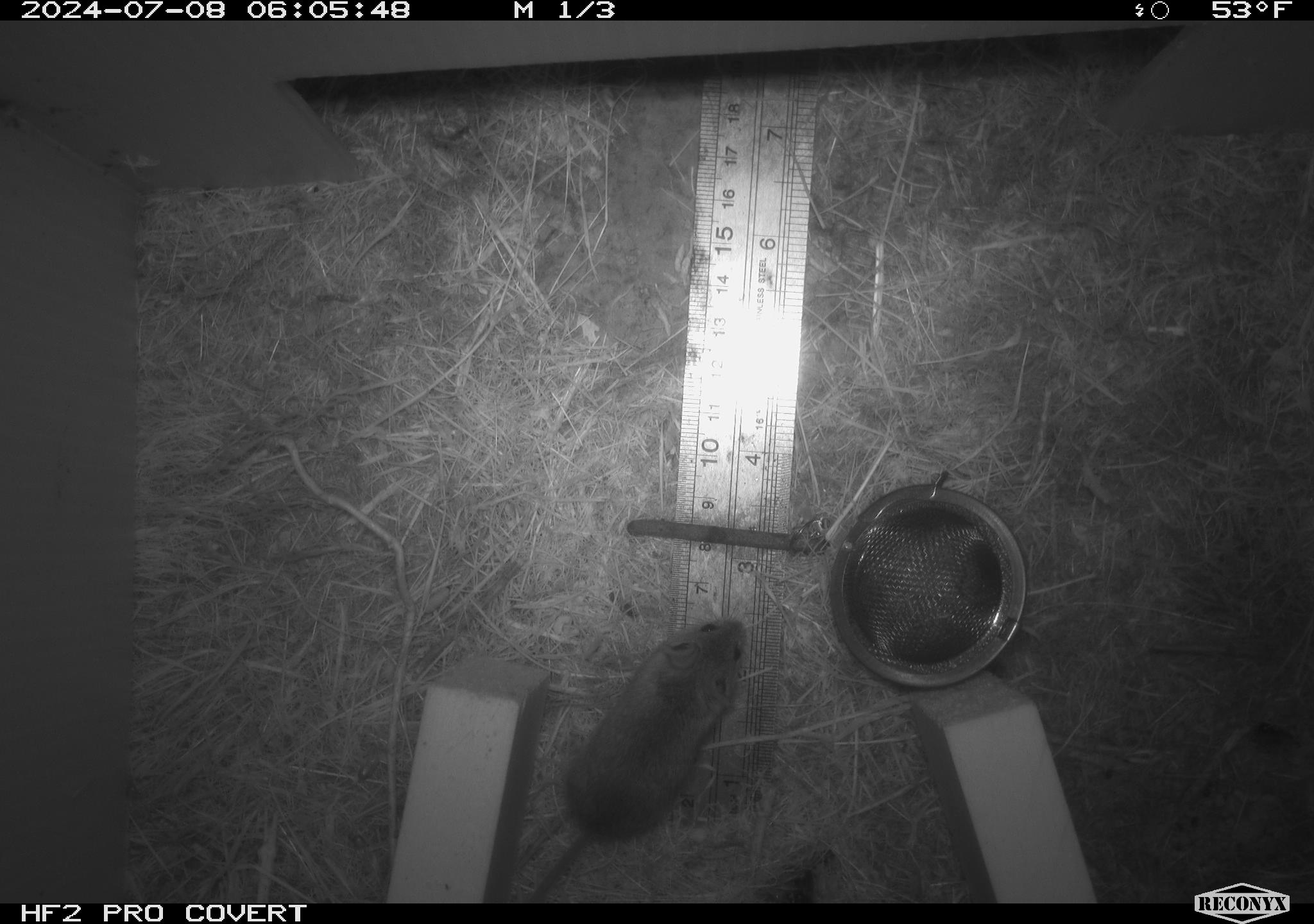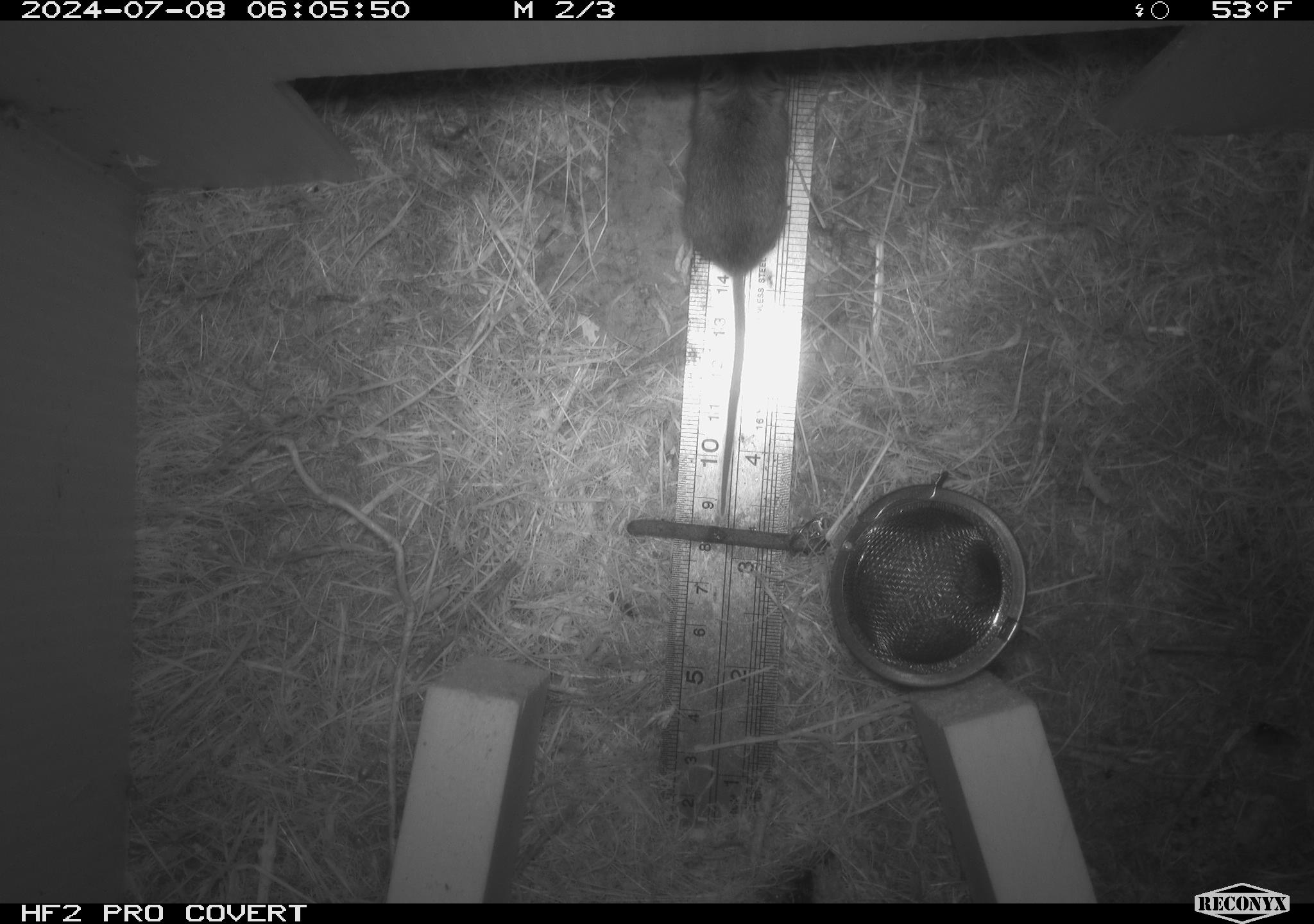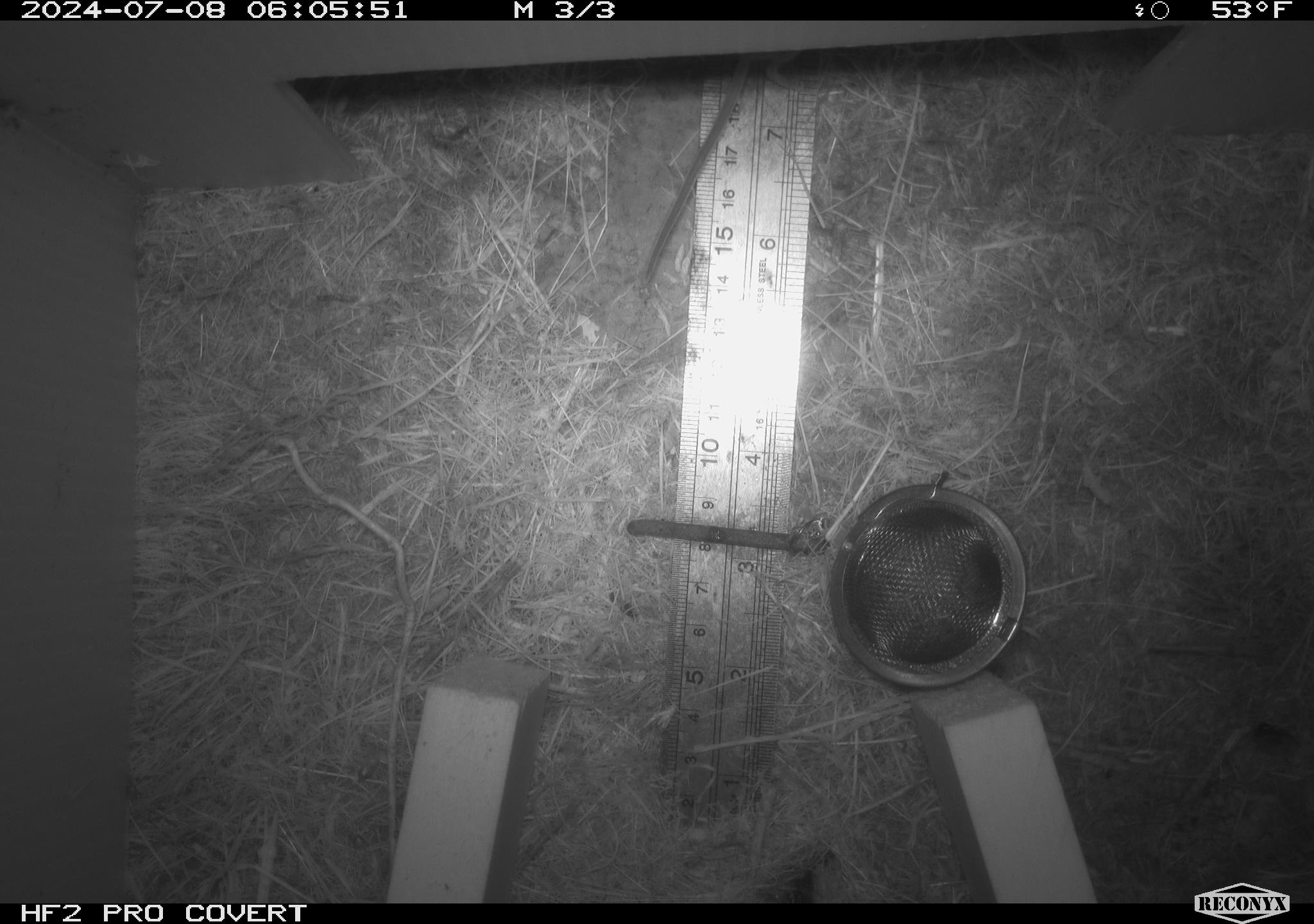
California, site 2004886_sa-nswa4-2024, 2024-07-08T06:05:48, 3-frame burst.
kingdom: Animalia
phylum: Chordata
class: Mammalia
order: Rodentia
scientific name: Rodentia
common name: mouse species